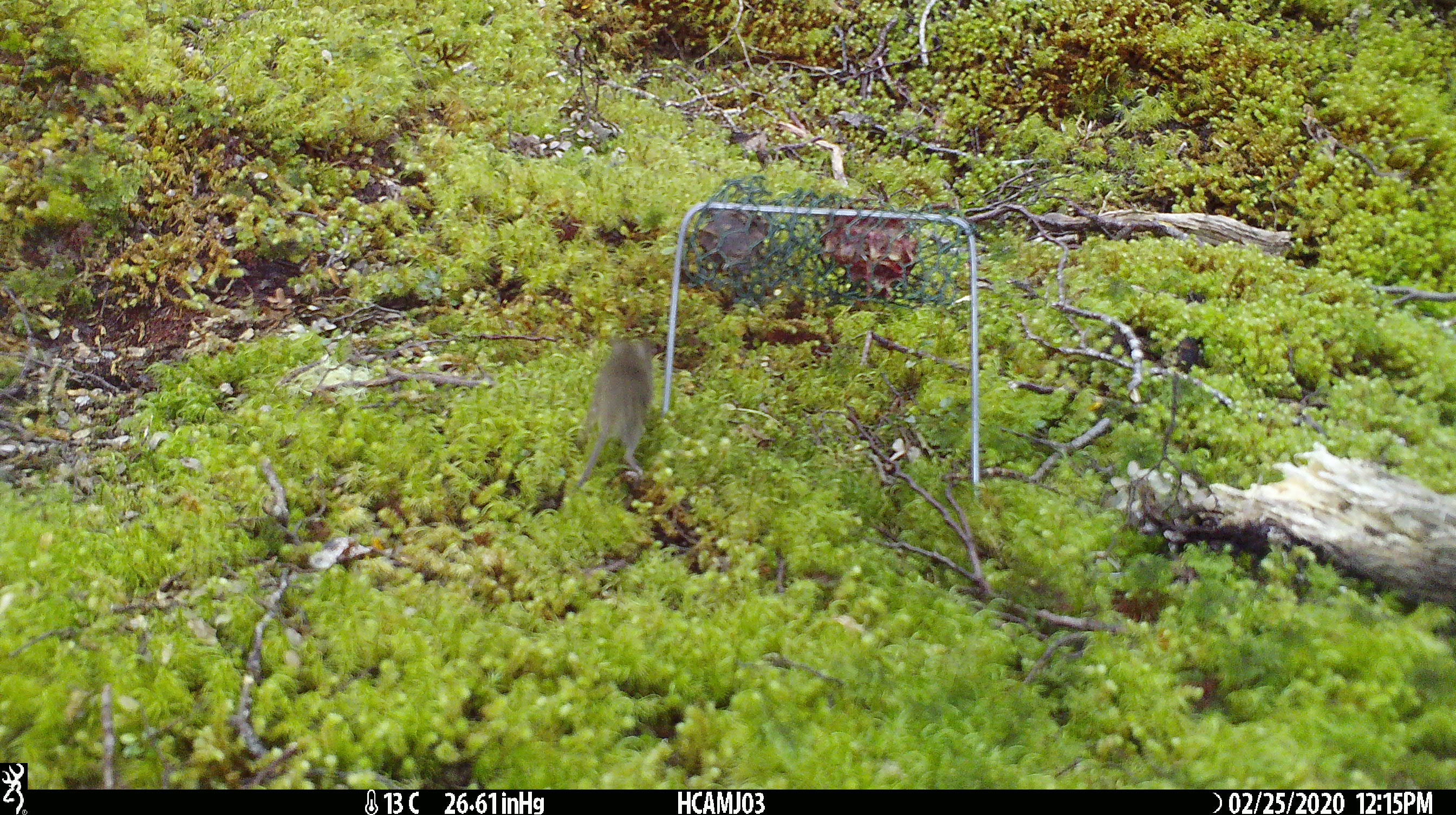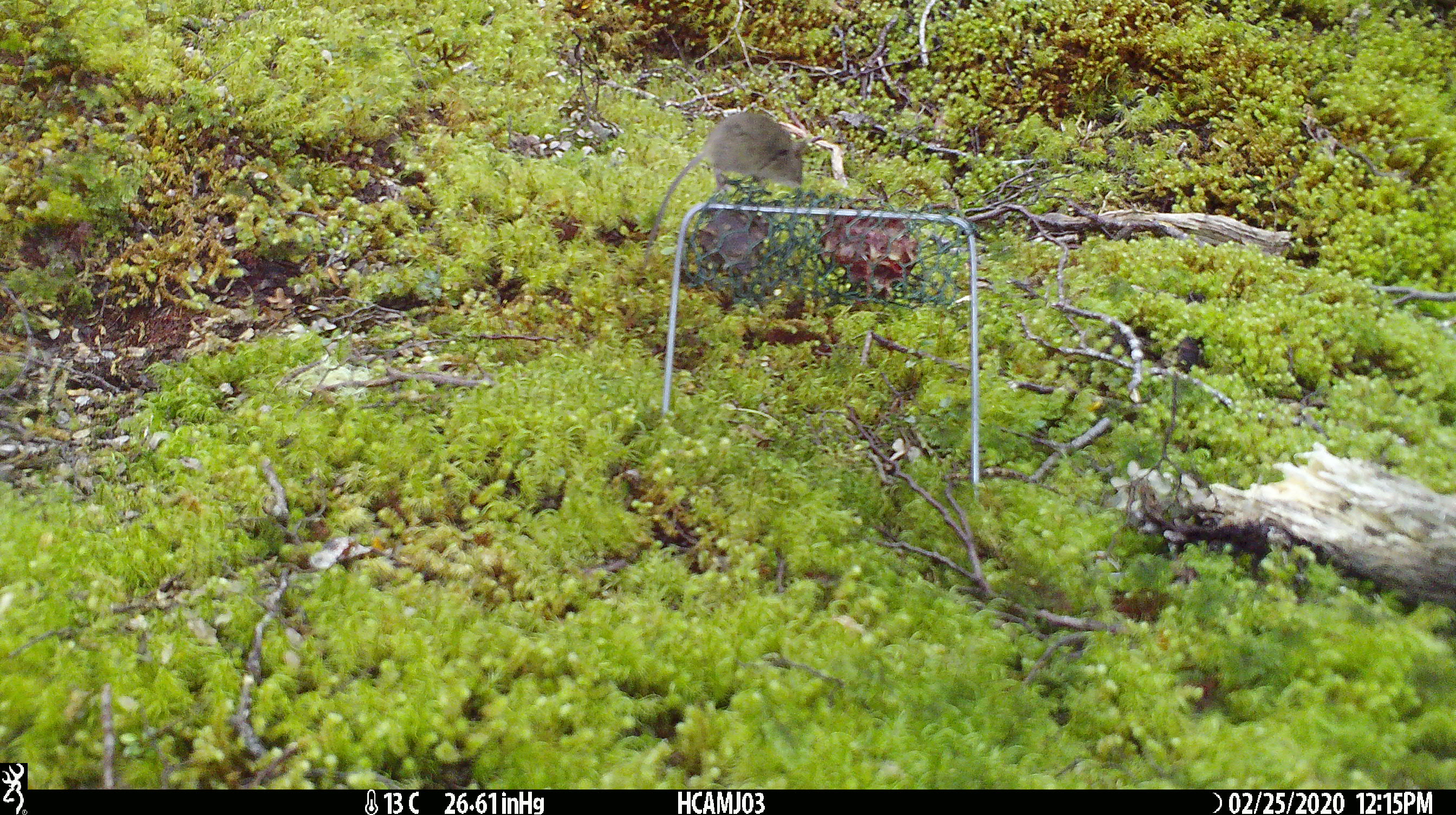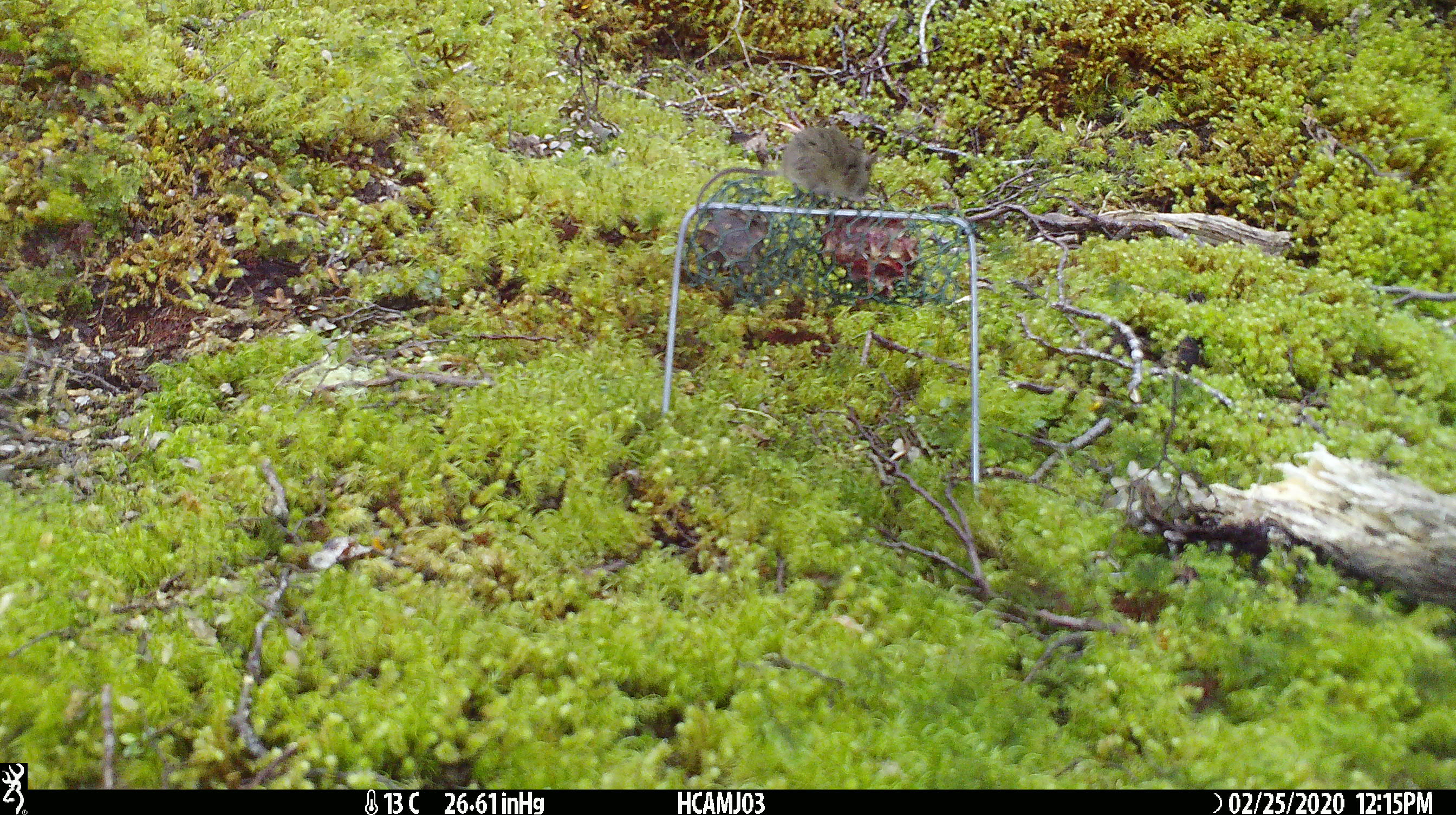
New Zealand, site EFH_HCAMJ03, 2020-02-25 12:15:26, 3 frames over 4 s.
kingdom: Animalia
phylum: Chordata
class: Mammalia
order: Rodentia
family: Muridae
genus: Mus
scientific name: Mus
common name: mouse